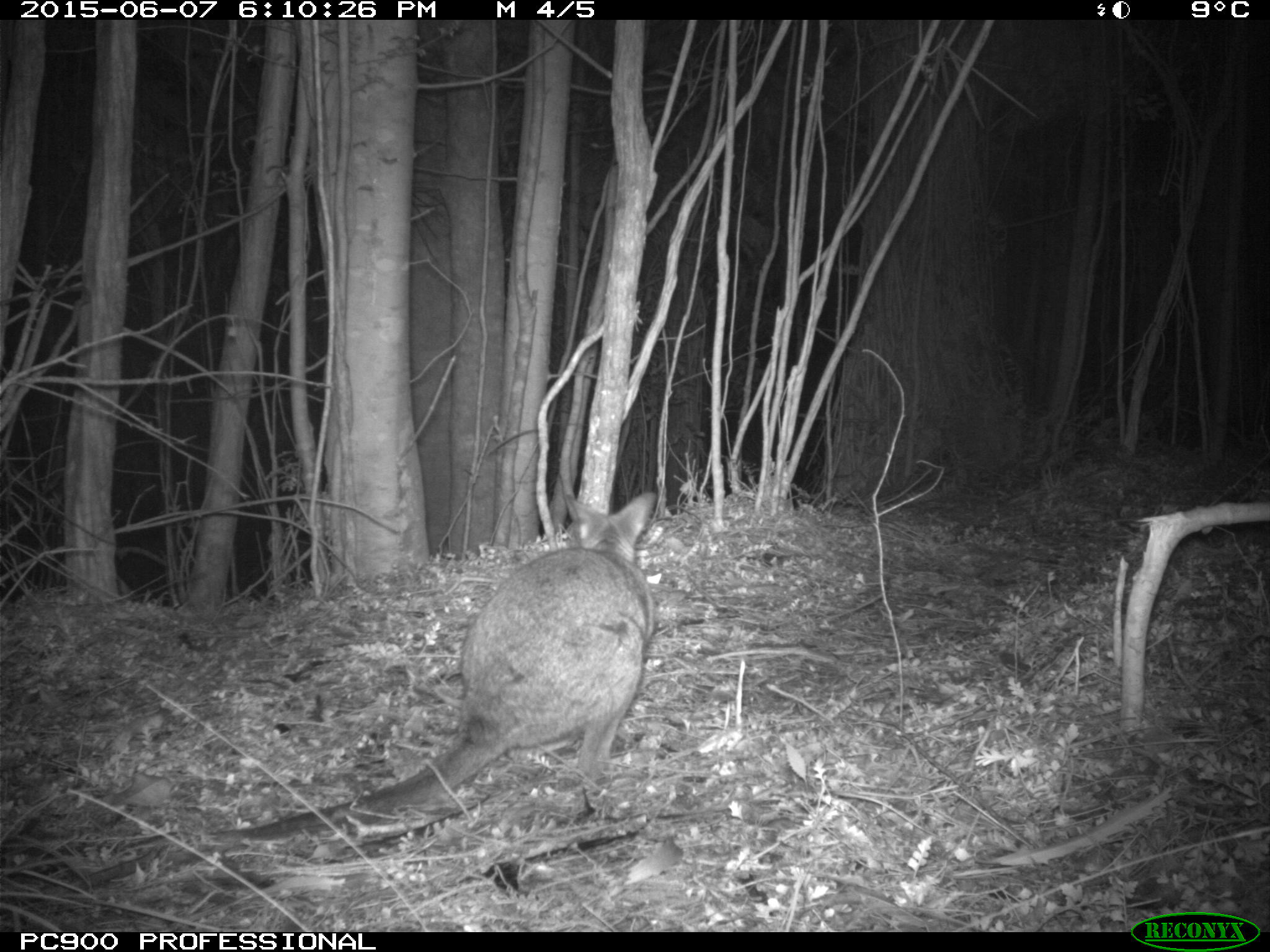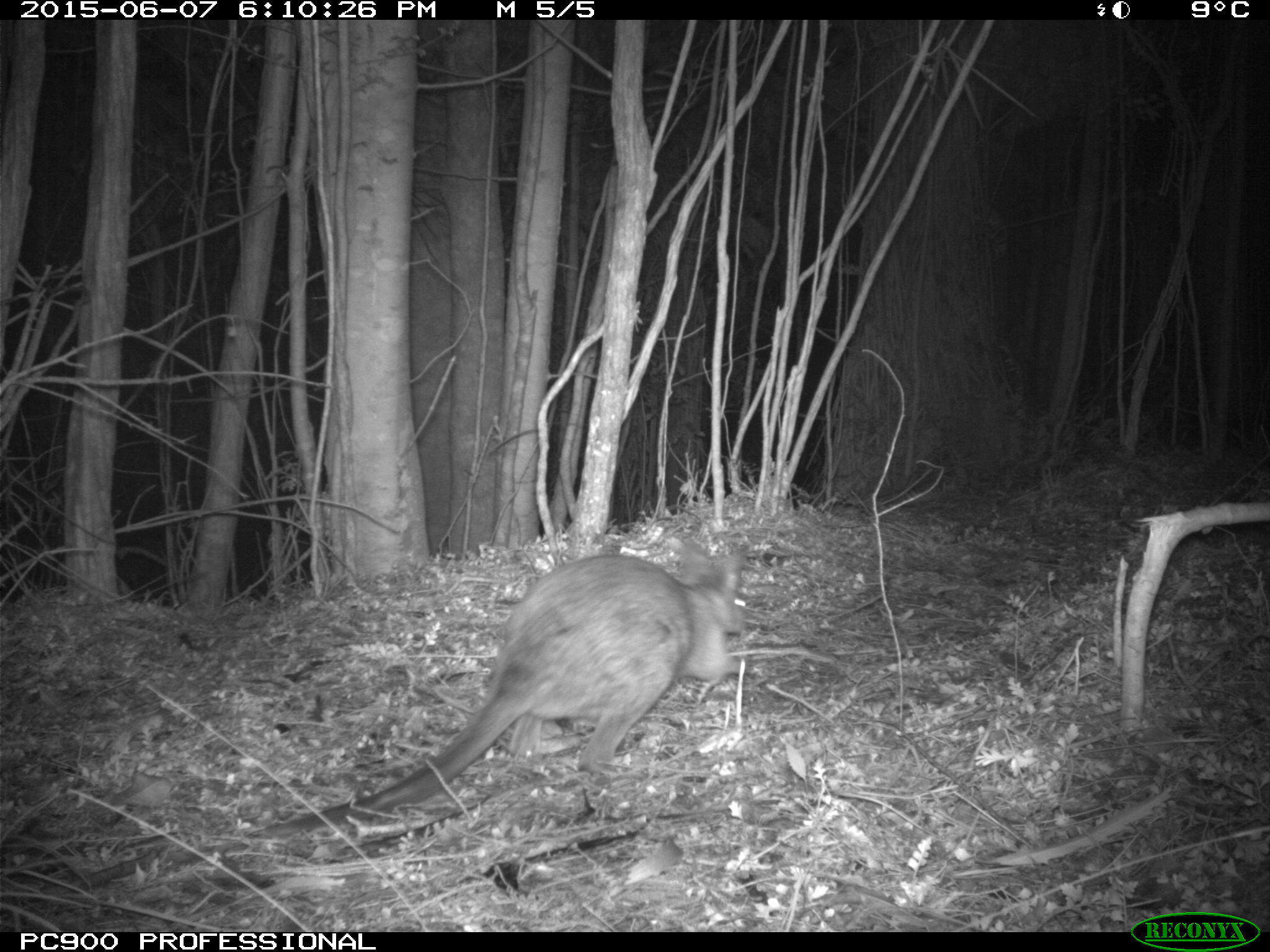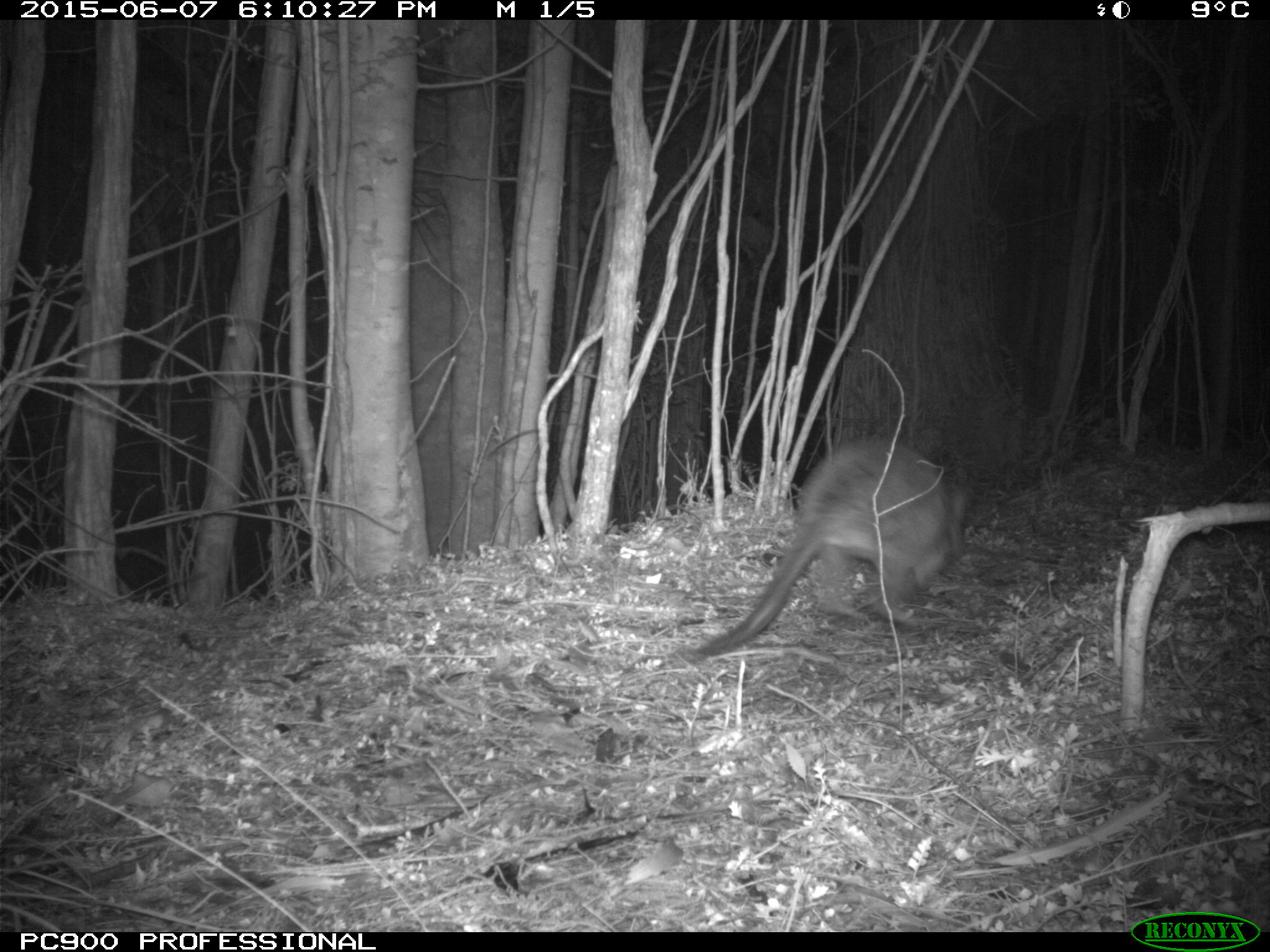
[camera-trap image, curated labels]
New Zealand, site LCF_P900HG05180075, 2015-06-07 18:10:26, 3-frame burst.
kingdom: Animalia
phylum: Chordata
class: Mammalia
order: Diprotodontia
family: Macropodidae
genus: Notamacropus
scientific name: Notamacropus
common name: wallaby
Wallaby (Notamacropus).